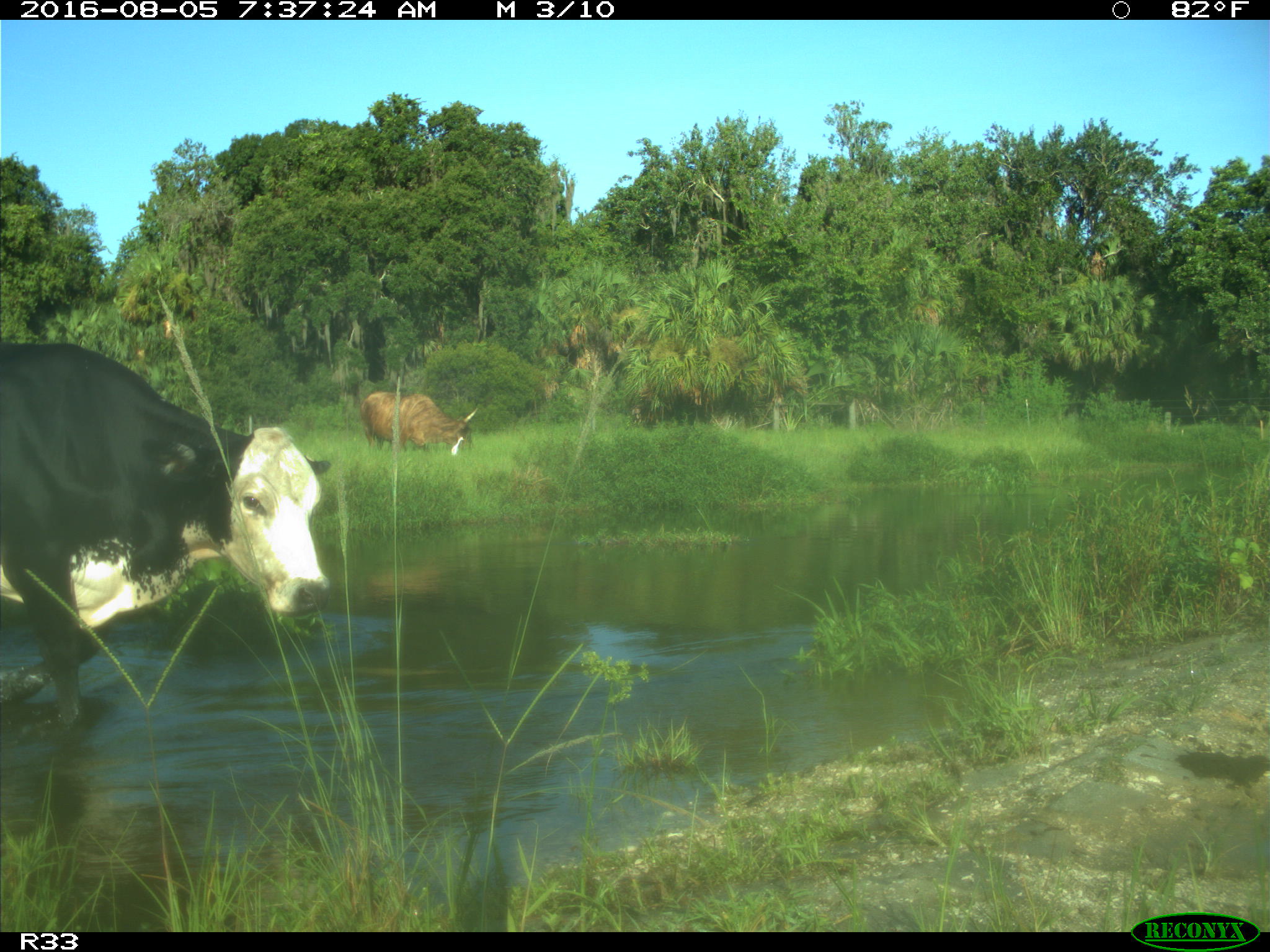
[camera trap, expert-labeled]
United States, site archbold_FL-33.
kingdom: Animalia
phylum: Chordata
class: Mammalia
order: Artiodactyla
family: Bovidae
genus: Bos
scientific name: Bos taurus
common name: domestic cow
Bos taurus (domestic cow).